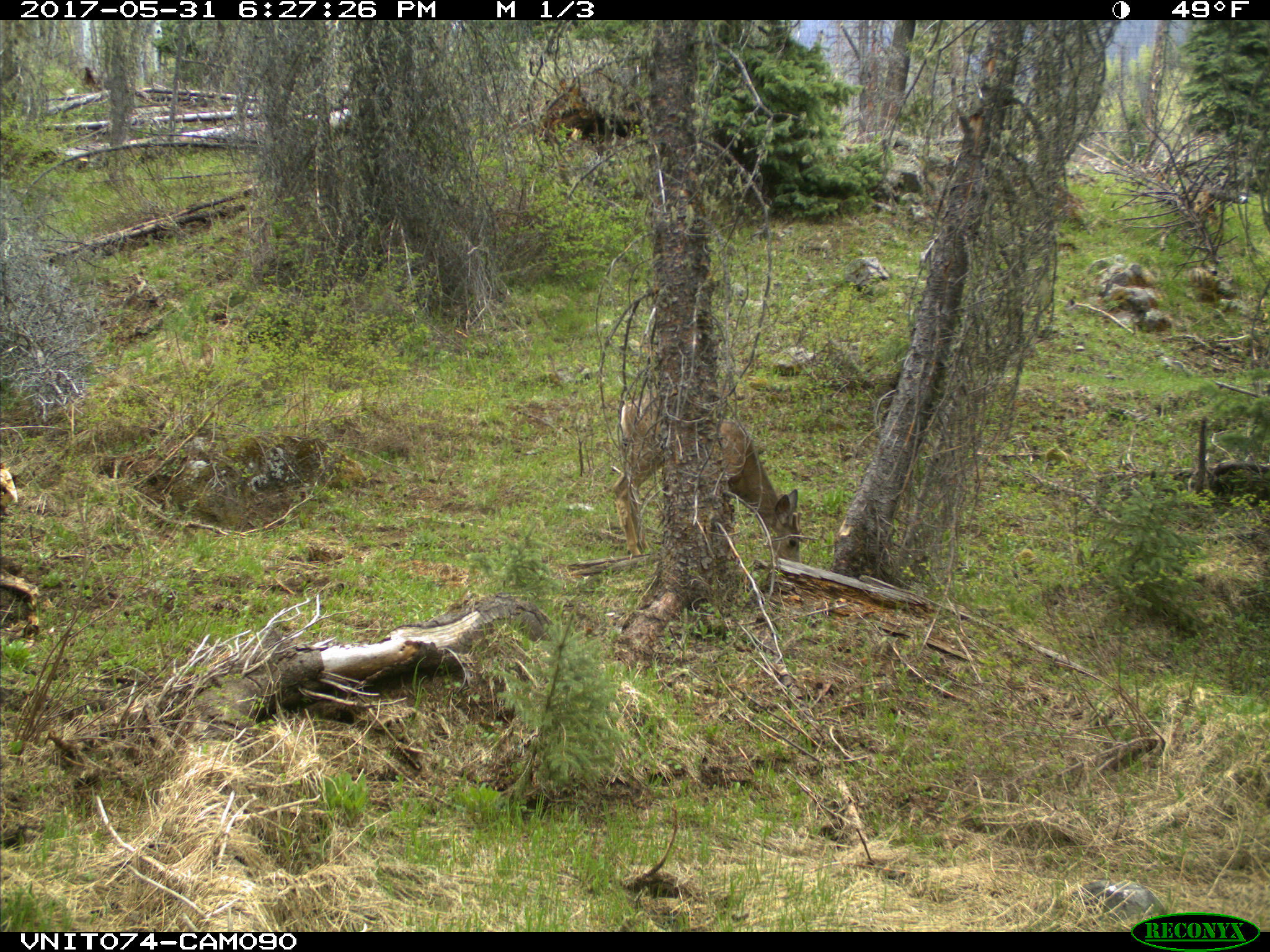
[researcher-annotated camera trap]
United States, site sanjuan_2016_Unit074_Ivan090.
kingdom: Animalia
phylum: Chordata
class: Mammalia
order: Artiodactyla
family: Cervidae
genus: Odocoileus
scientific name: Odocoileus hemionus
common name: mule deer